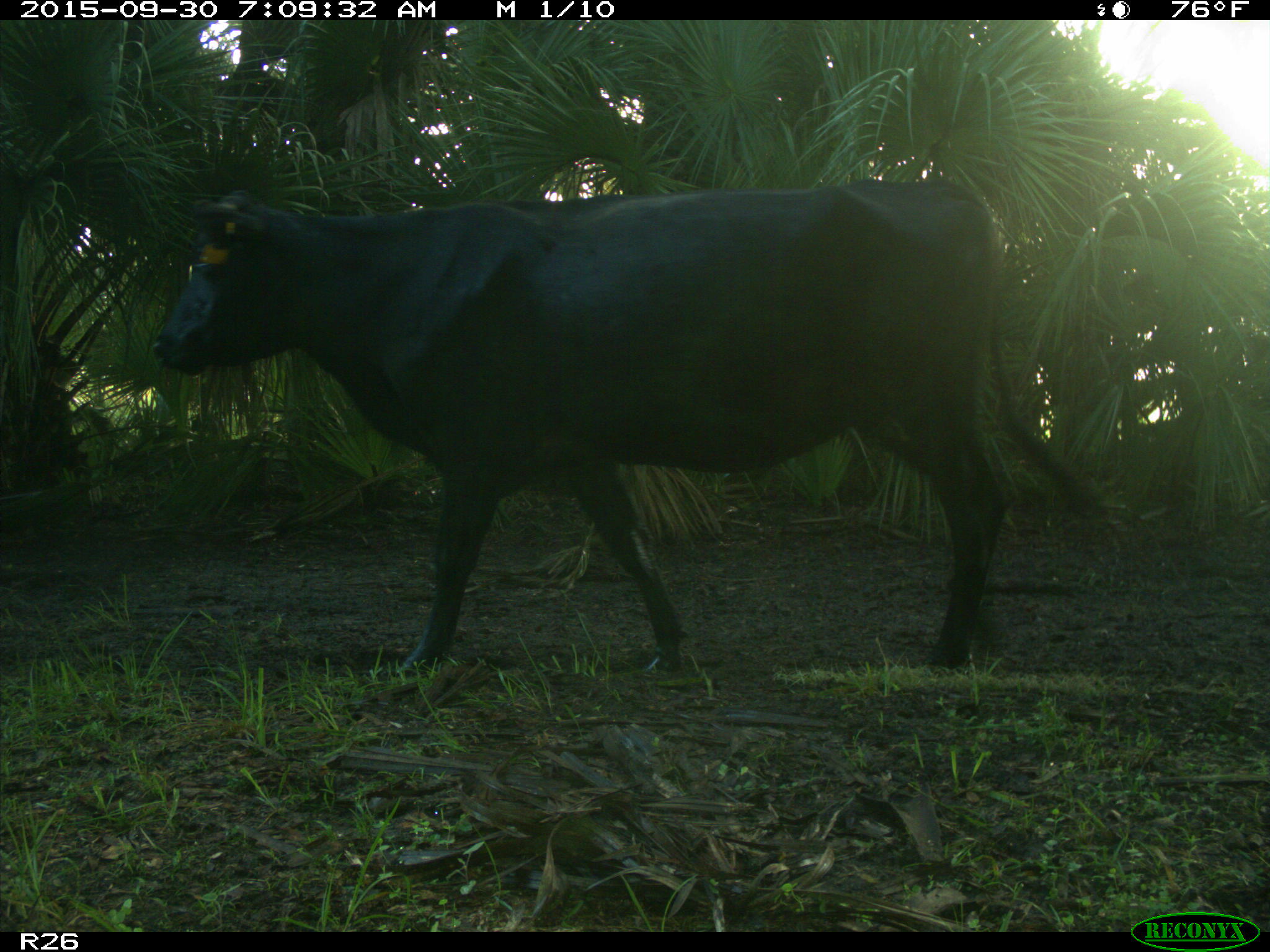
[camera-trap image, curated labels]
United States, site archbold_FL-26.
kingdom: Animalia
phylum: Chordata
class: Mammalia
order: Artiodactyla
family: Bovidae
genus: Bos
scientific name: Bos taurus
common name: domestic cow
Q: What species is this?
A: Bos taurus (domestic cow).